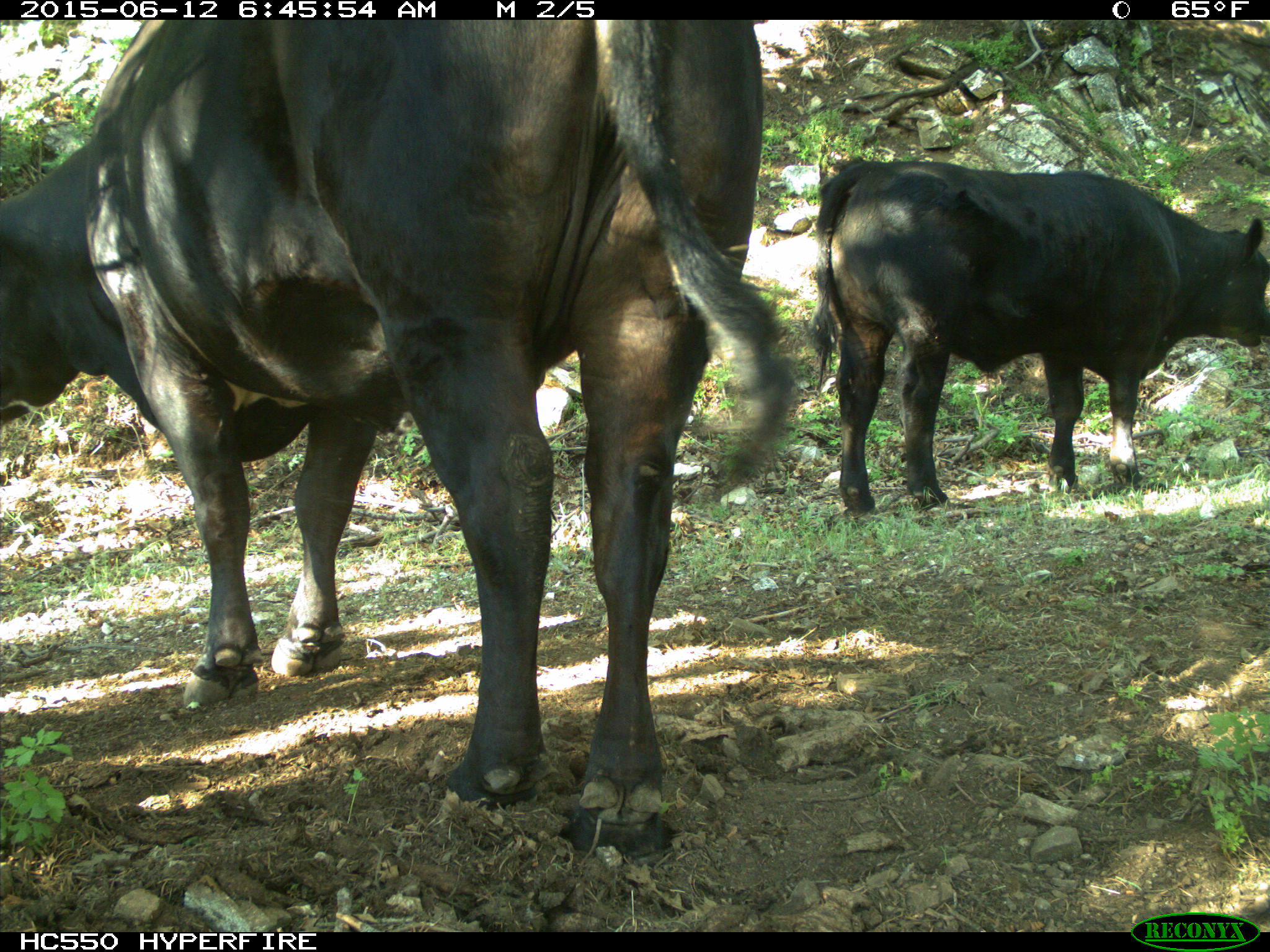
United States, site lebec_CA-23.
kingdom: Animalia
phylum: Chordata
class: Mammalia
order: Artiodactyla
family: Bovidae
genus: Bos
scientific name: Bos taurus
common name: domestic cow